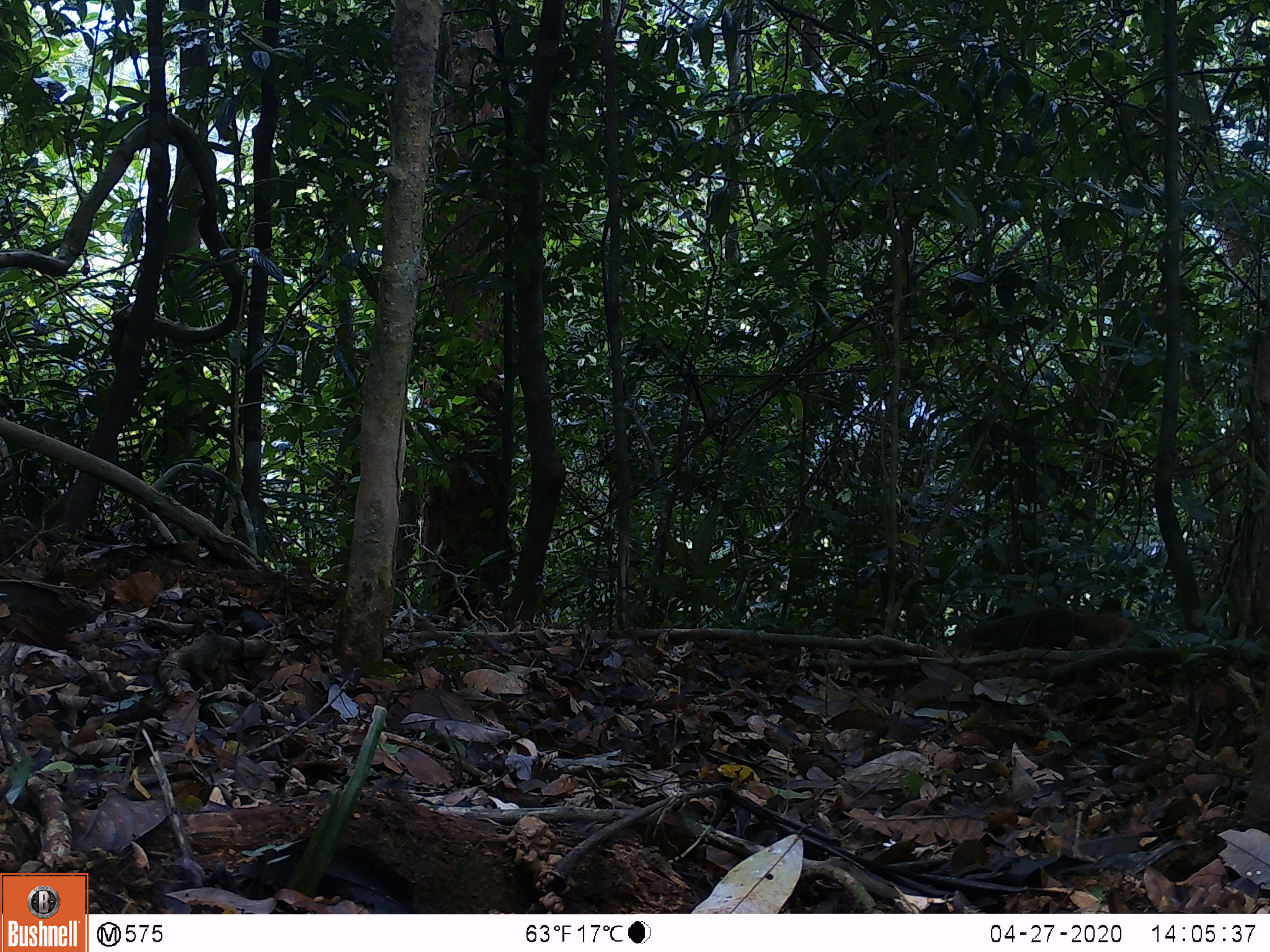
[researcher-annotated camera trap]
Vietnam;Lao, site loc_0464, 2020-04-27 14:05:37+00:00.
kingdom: Animalia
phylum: Chordata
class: Mammalia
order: Carnivora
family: Herpestidae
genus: Urva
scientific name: Urva urva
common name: crab-eating mongoose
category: crab eating mongoose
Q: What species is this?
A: Crab eating mongoose (crab-eating mongoose) (Urva urva).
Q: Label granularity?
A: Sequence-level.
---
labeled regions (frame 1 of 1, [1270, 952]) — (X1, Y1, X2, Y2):
crab eating mongoose: (945, 609, 1131, 654)